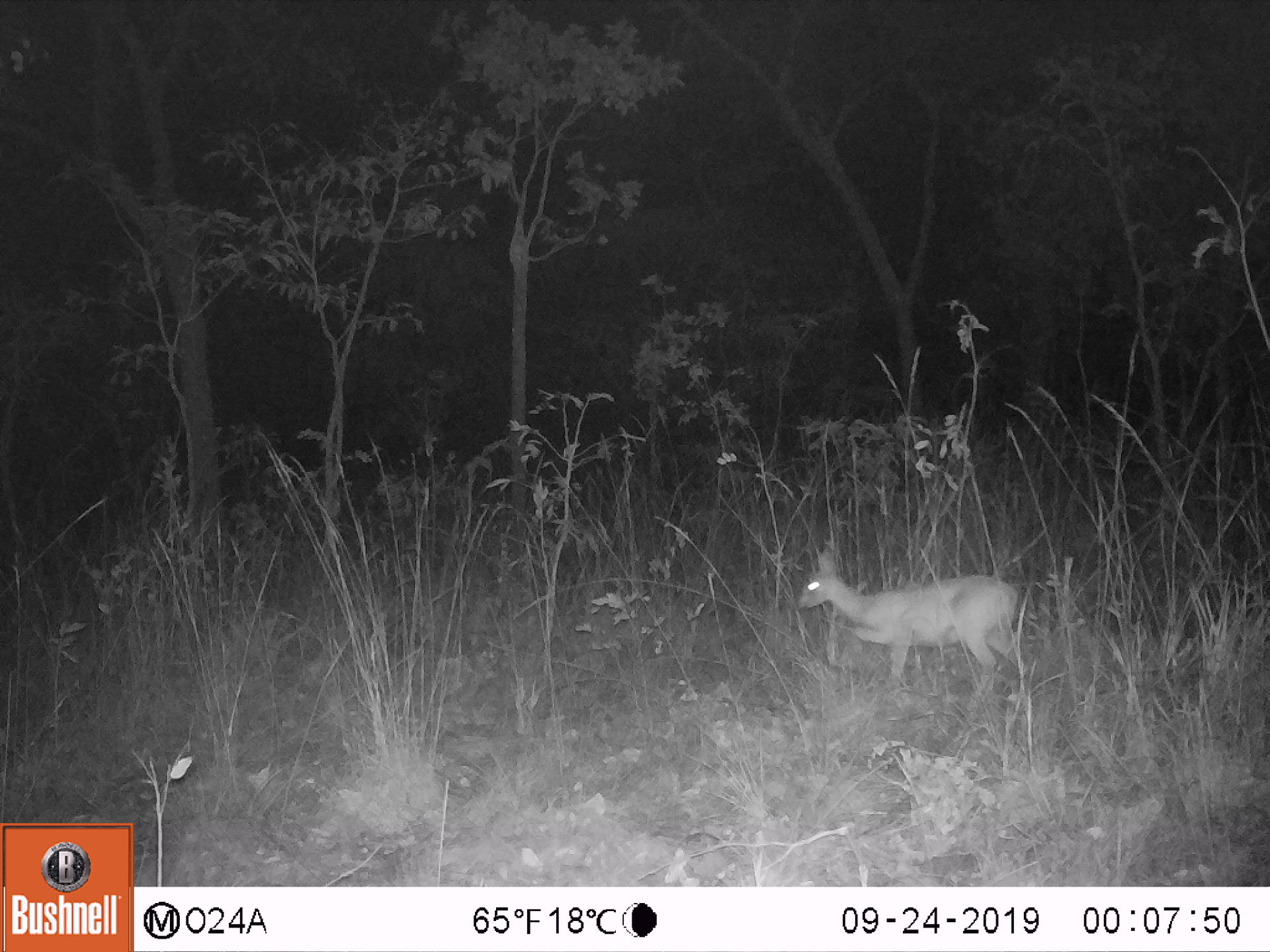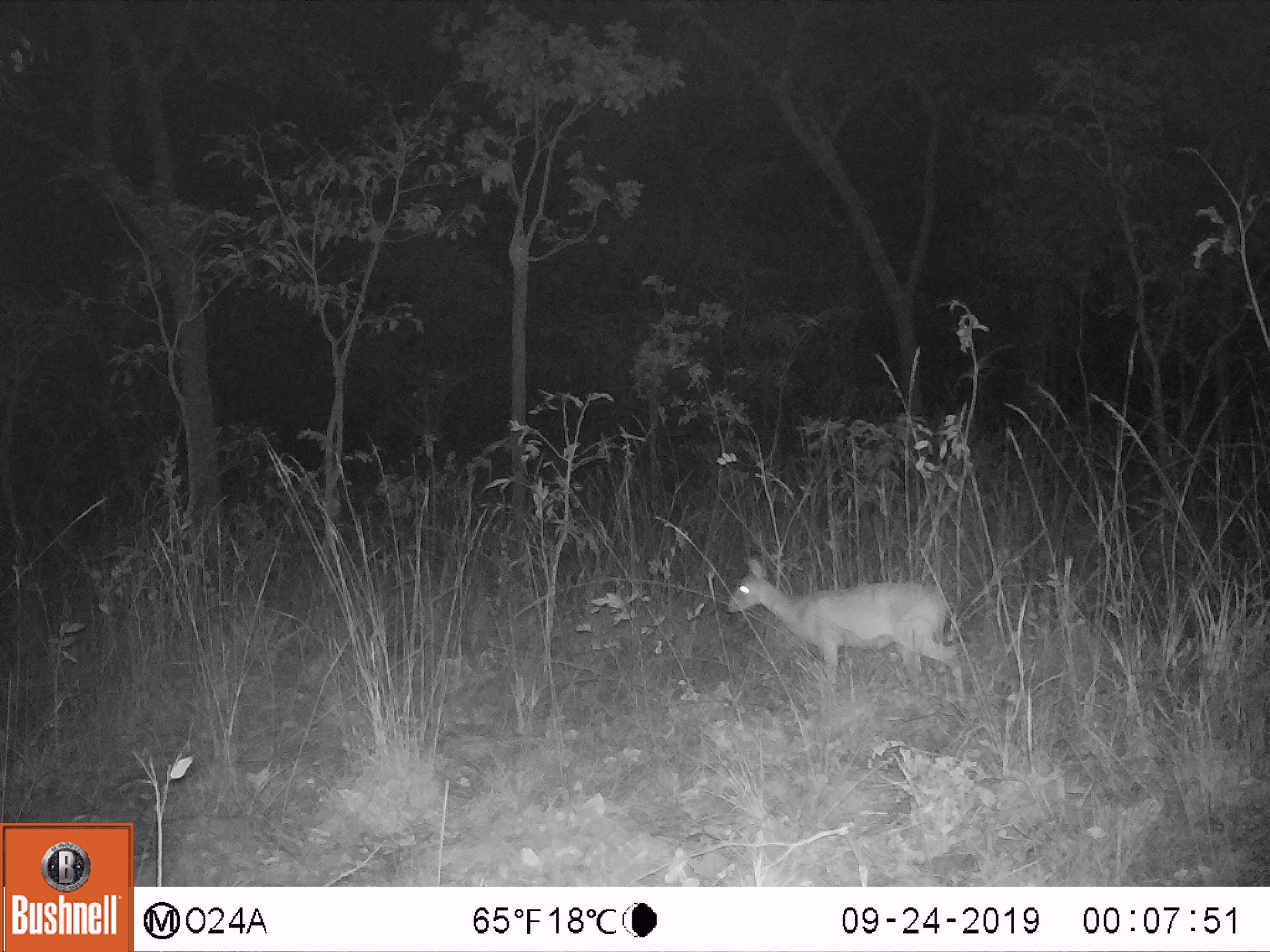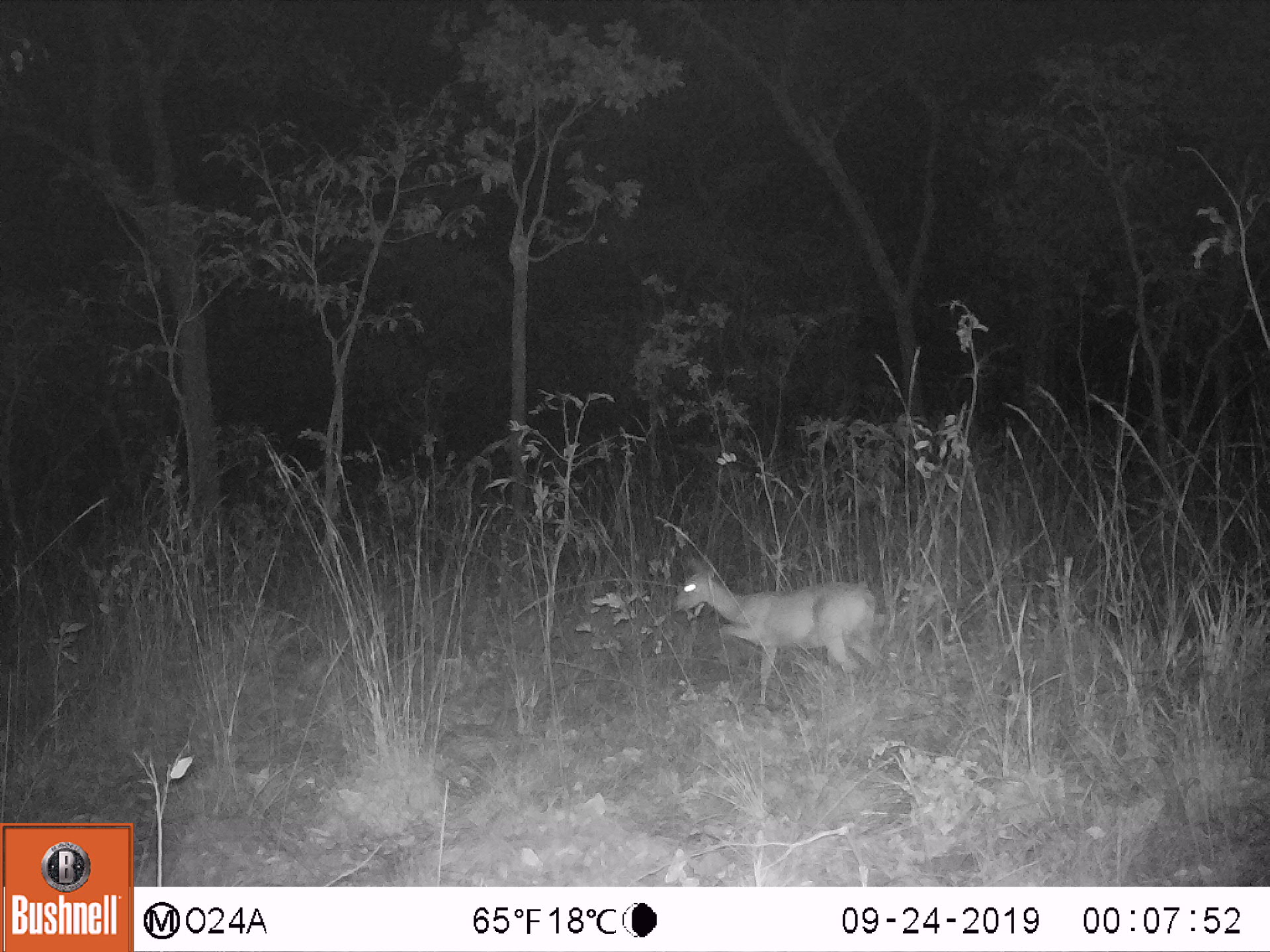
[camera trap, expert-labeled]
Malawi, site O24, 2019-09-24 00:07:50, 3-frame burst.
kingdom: Animalia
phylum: Chordata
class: Mammalia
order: Artiodactyla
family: Bovidae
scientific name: Antilopinae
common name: small antelope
Small antelope (Antilopinae), count 1.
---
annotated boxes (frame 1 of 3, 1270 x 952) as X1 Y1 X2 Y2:
small antelope: 797 545 1031 679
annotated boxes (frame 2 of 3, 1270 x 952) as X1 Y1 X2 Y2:
small antelope: 723 556 964 698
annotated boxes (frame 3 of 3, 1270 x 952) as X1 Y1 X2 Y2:
small antelope: 670 551 876 676